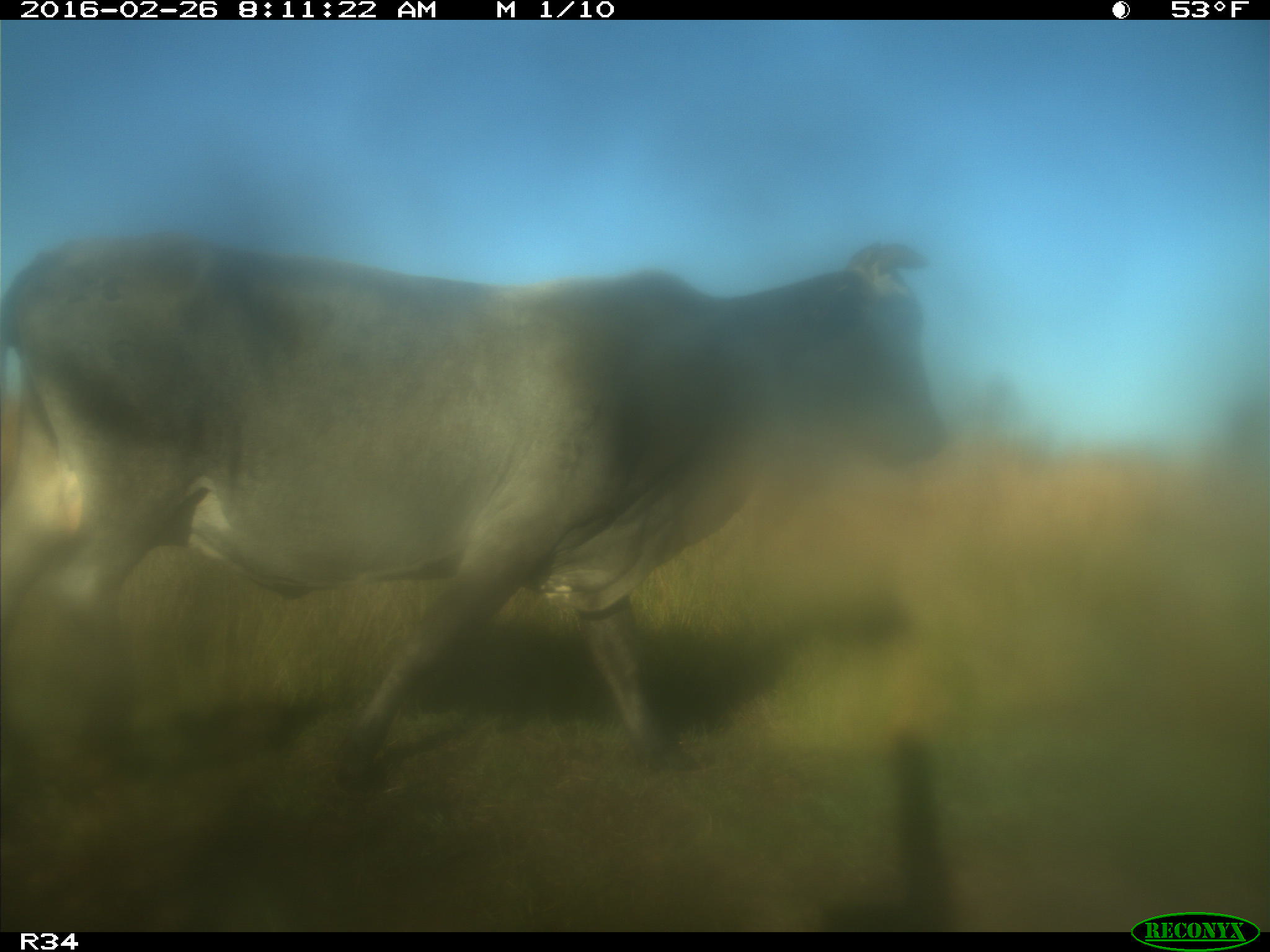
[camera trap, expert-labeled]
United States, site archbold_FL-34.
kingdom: Animalia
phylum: Chordata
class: Mammalia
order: Artiodactyla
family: Bovidae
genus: Bos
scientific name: Bos taurus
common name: domestic cow